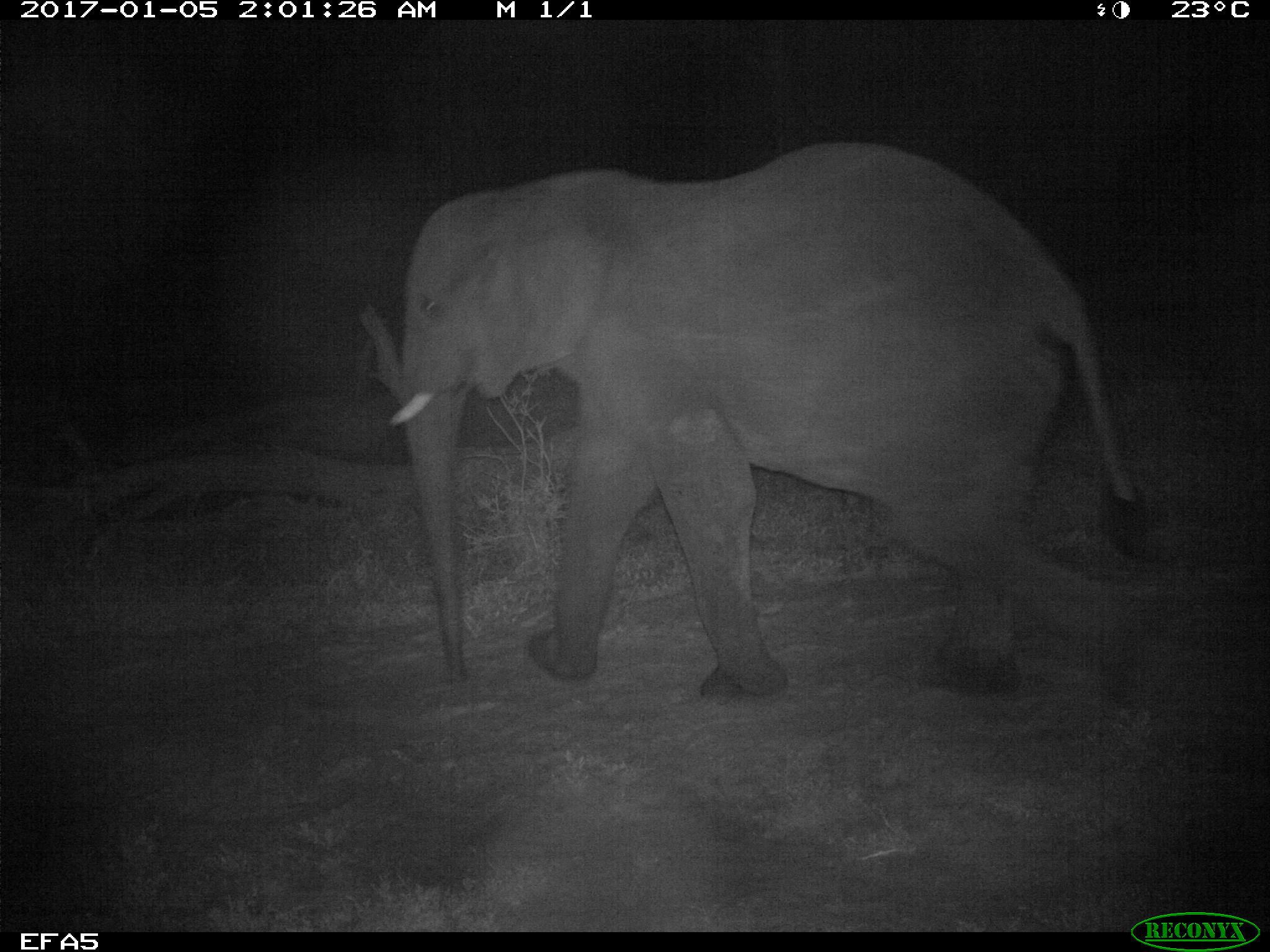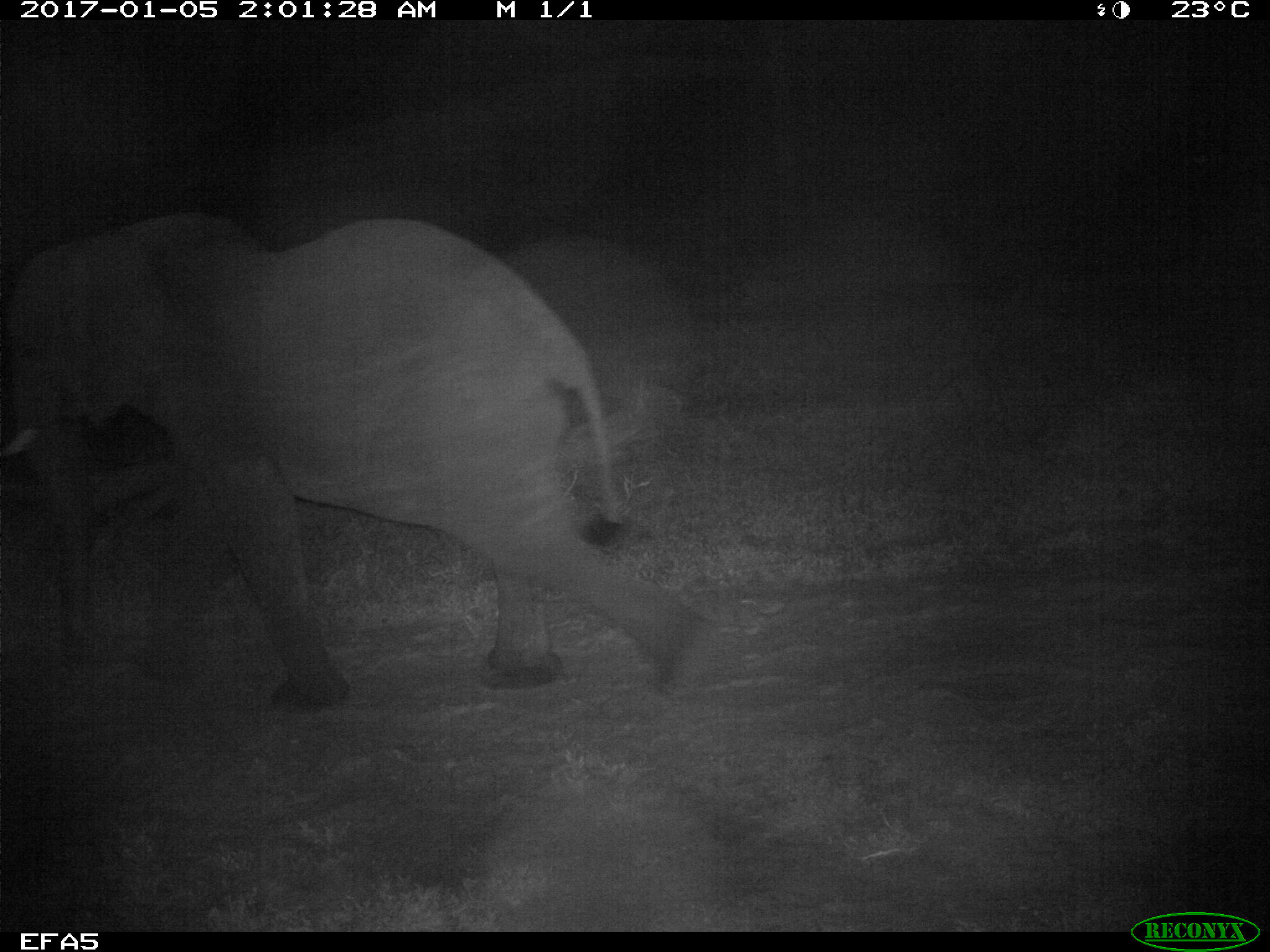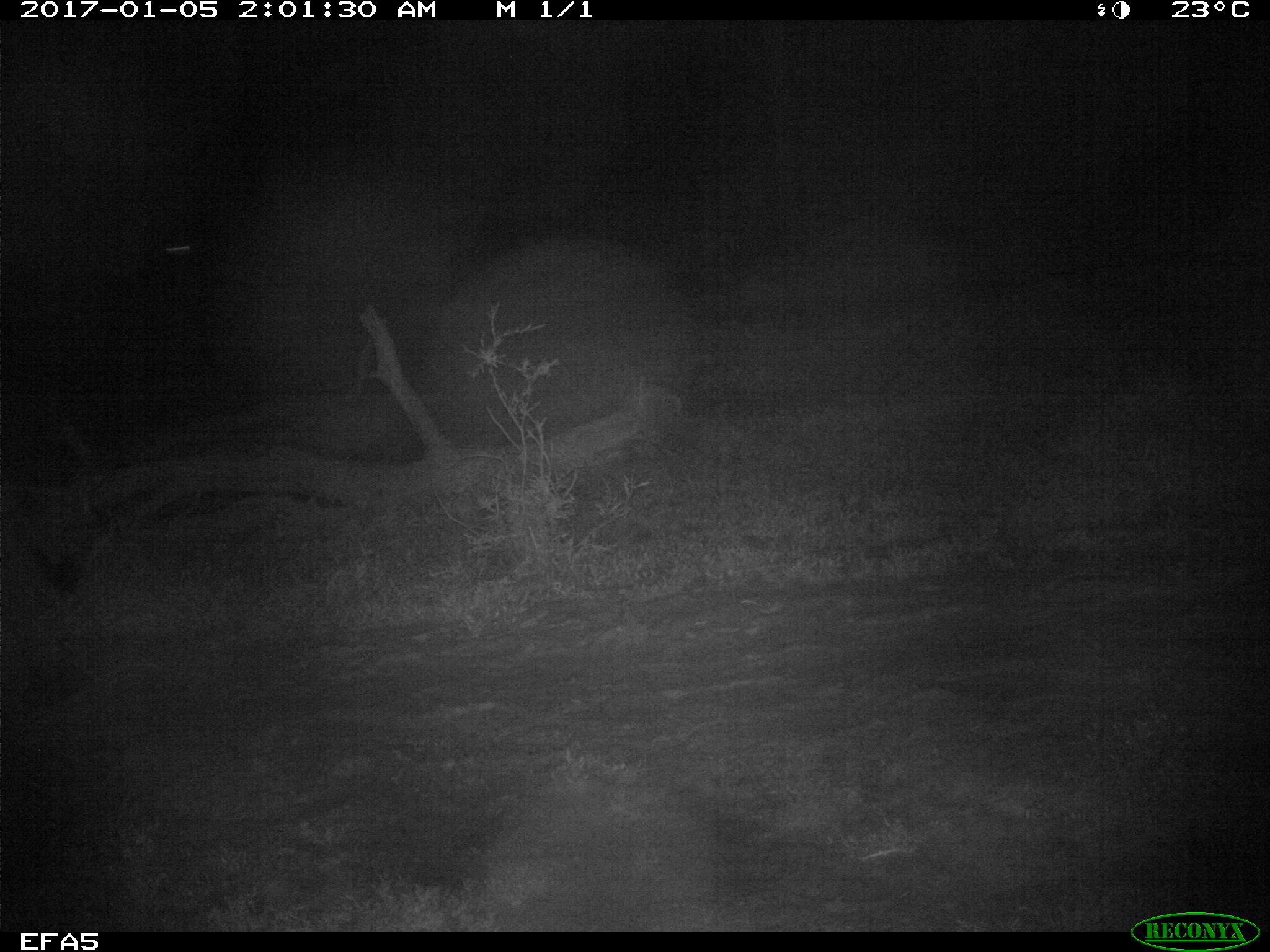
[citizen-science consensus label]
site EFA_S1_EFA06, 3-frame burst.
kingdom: Animalia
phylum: Chordata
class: Mammalia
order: Proboscidea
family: Elephantidae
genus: Loxodonta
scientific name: Loxodonta africana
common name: african bush elephant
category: elephant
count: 1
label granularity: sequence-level